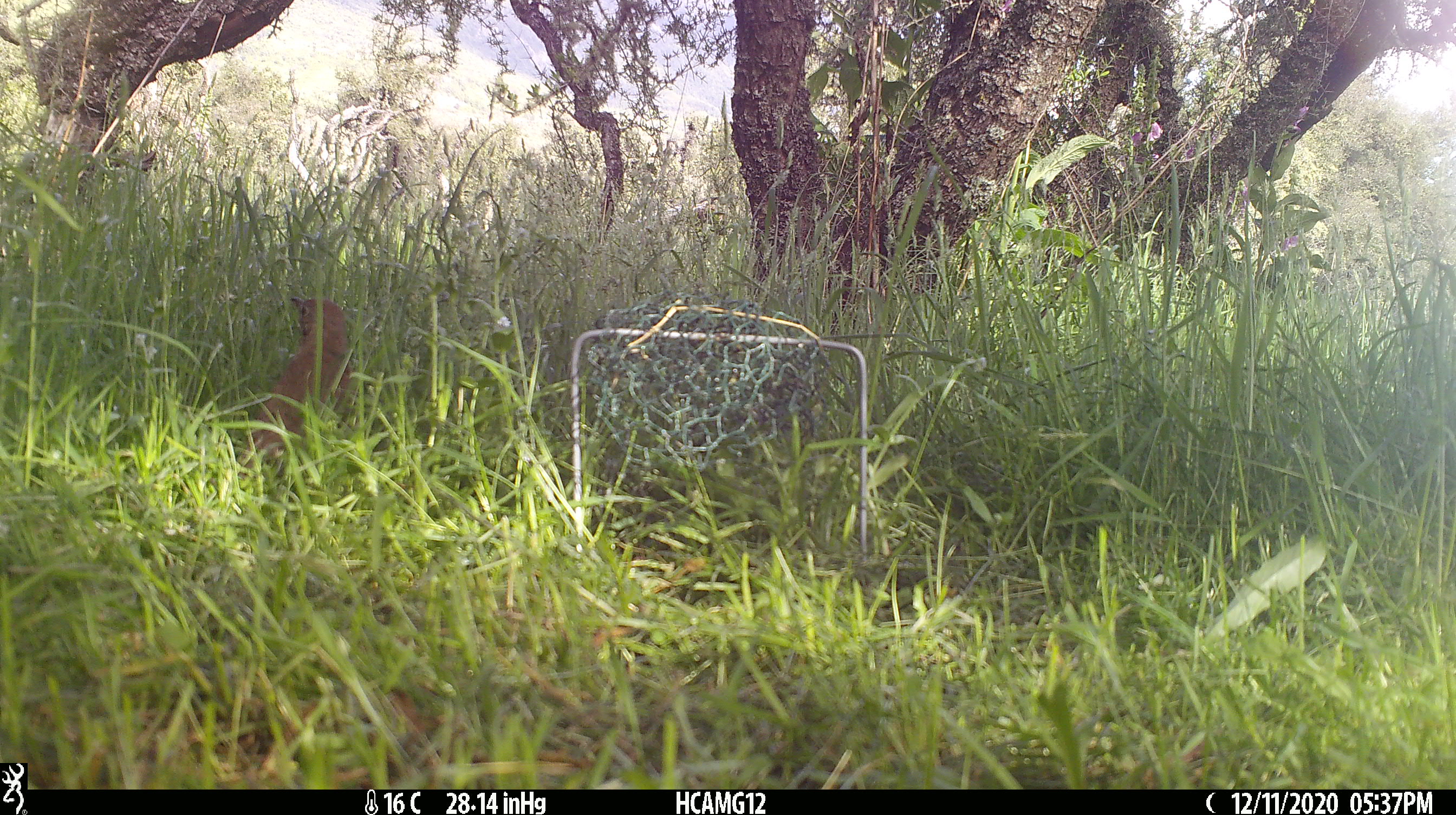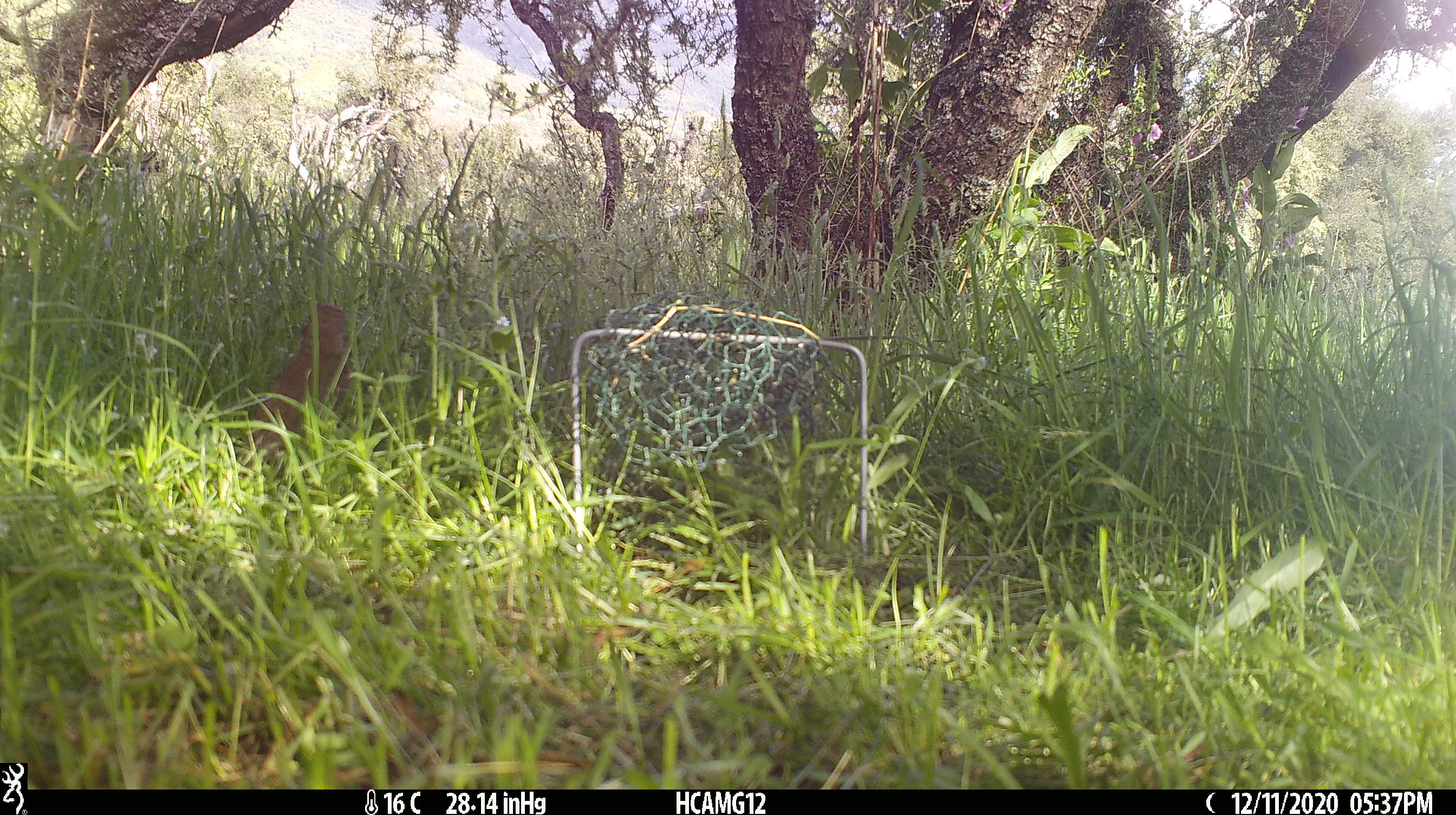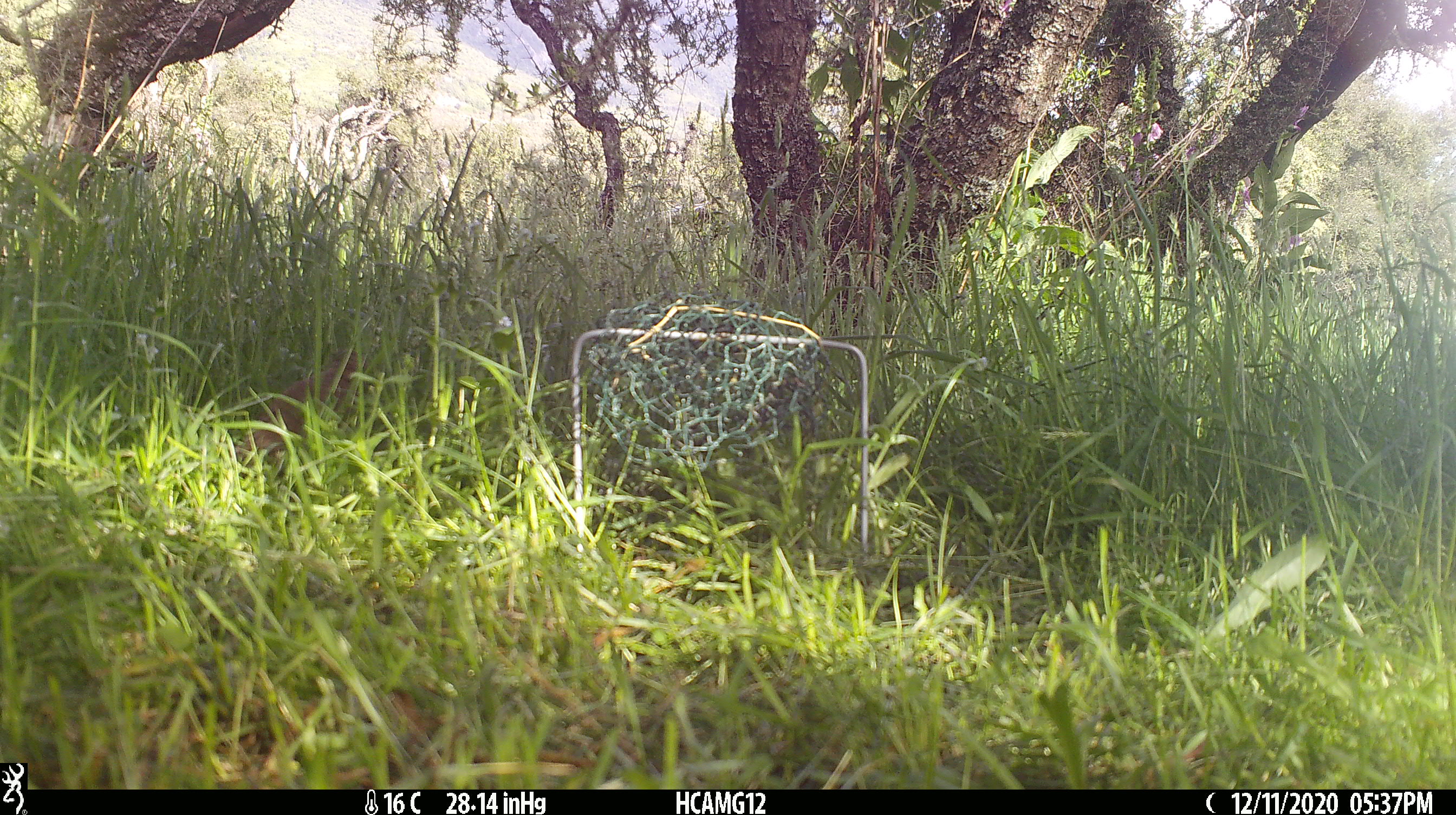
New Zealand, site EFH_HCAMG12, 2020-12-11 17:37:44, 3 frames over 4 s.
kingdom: Animalia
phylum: Chordata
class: Aves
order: Passeriformes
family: Turdidae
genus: Turdus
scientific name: Turdus philomelos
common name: song thrush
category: thrush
Thrush (song thrush) (Turdus philomelos).